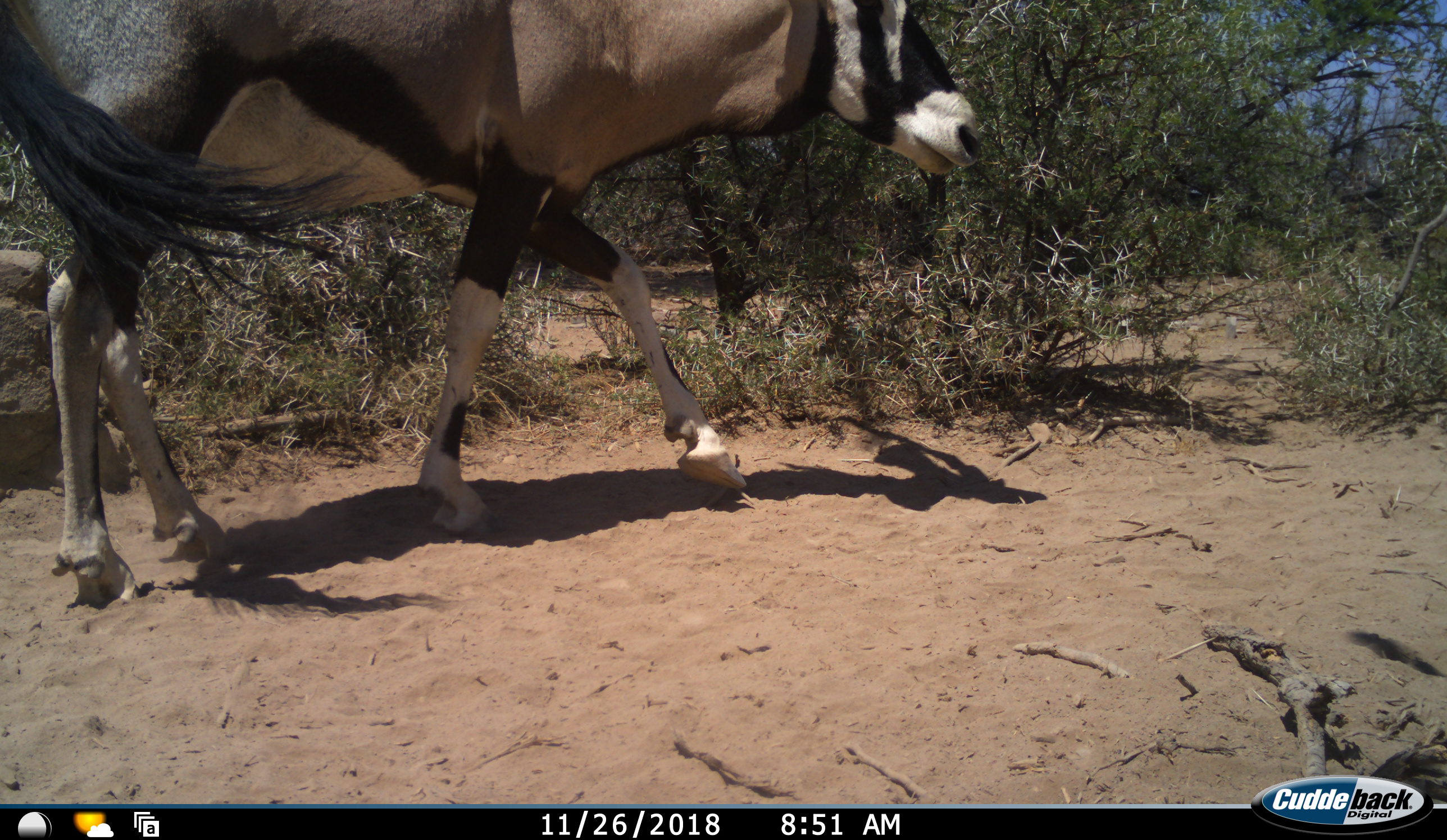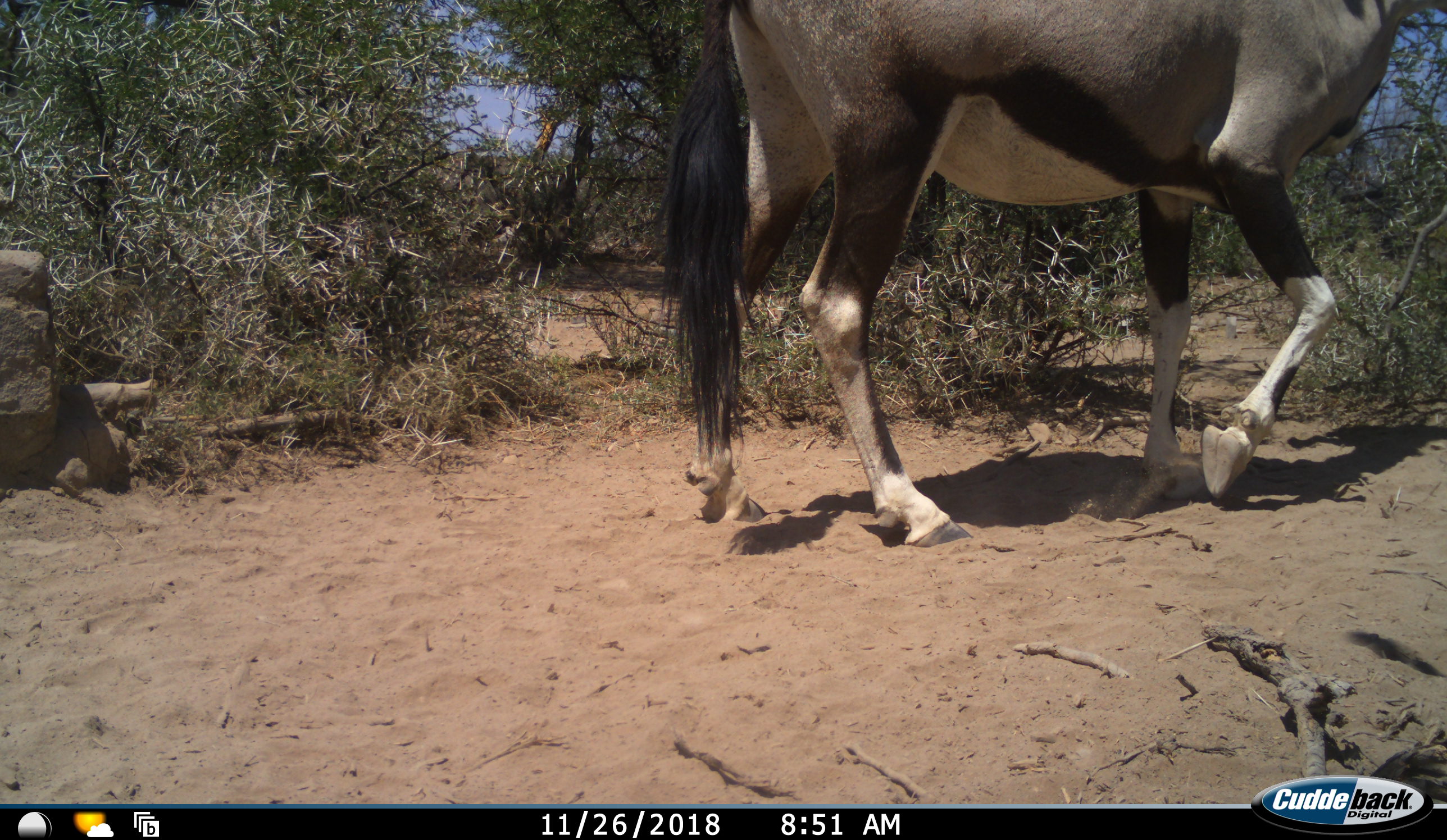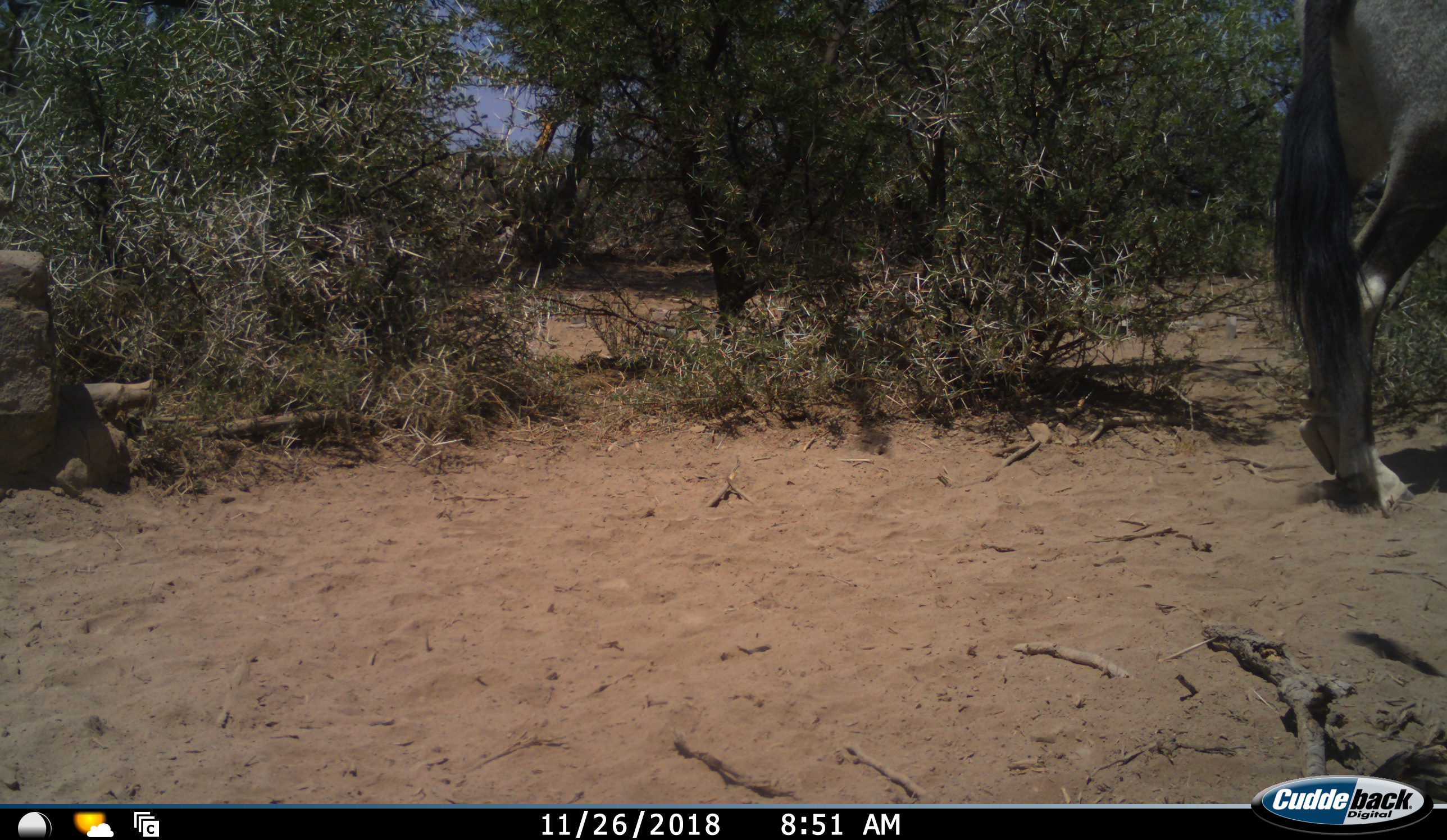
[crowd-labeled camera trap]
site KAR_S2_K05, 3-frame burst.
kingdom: Animalia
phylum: Chordata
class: Mammalia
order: Artiodactyla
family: Bovidae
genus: Oryx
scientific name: Oryx gazella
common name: gemsbok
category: oryx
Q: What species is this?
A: Oryx (gemsbok) (Oryx gazella).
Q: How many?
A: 1.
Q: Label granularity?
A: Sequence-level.